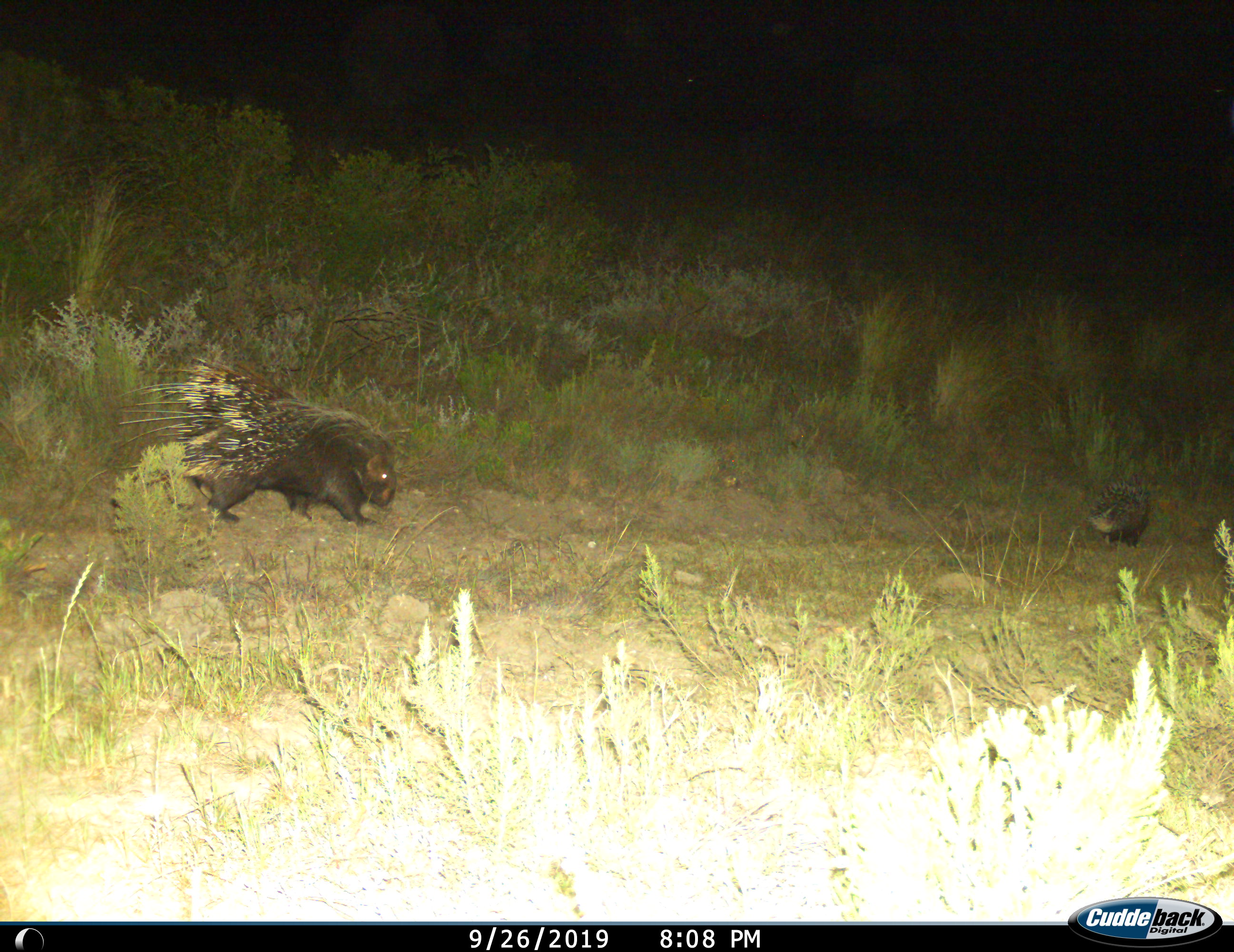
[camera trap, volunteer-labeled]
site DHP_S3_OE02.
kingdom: Animalia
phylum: Chordata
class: Mammalia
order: Rodentia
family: Hystricidae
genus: Hystrix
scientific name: Hystrix cristata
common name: crested porcupine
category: porcupine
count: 2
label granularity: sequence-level